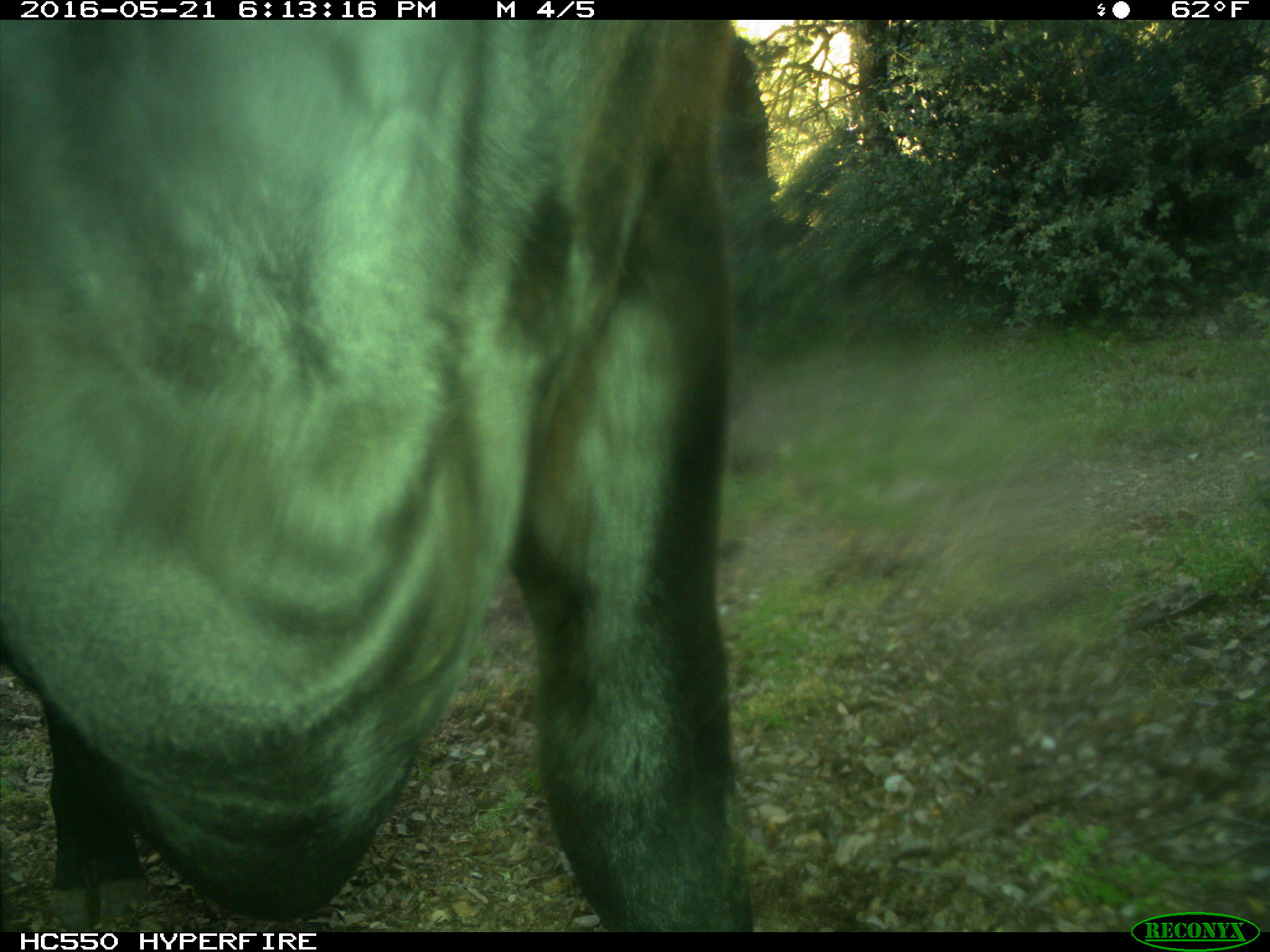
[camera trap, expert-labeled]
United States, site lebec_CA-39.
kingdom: Animalia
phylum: Chordata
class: Mammalia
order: Artiodactyla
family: Bovidae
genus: Bos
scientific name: Bos taurus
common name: domestic cow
Bos taurus (domestic cow).